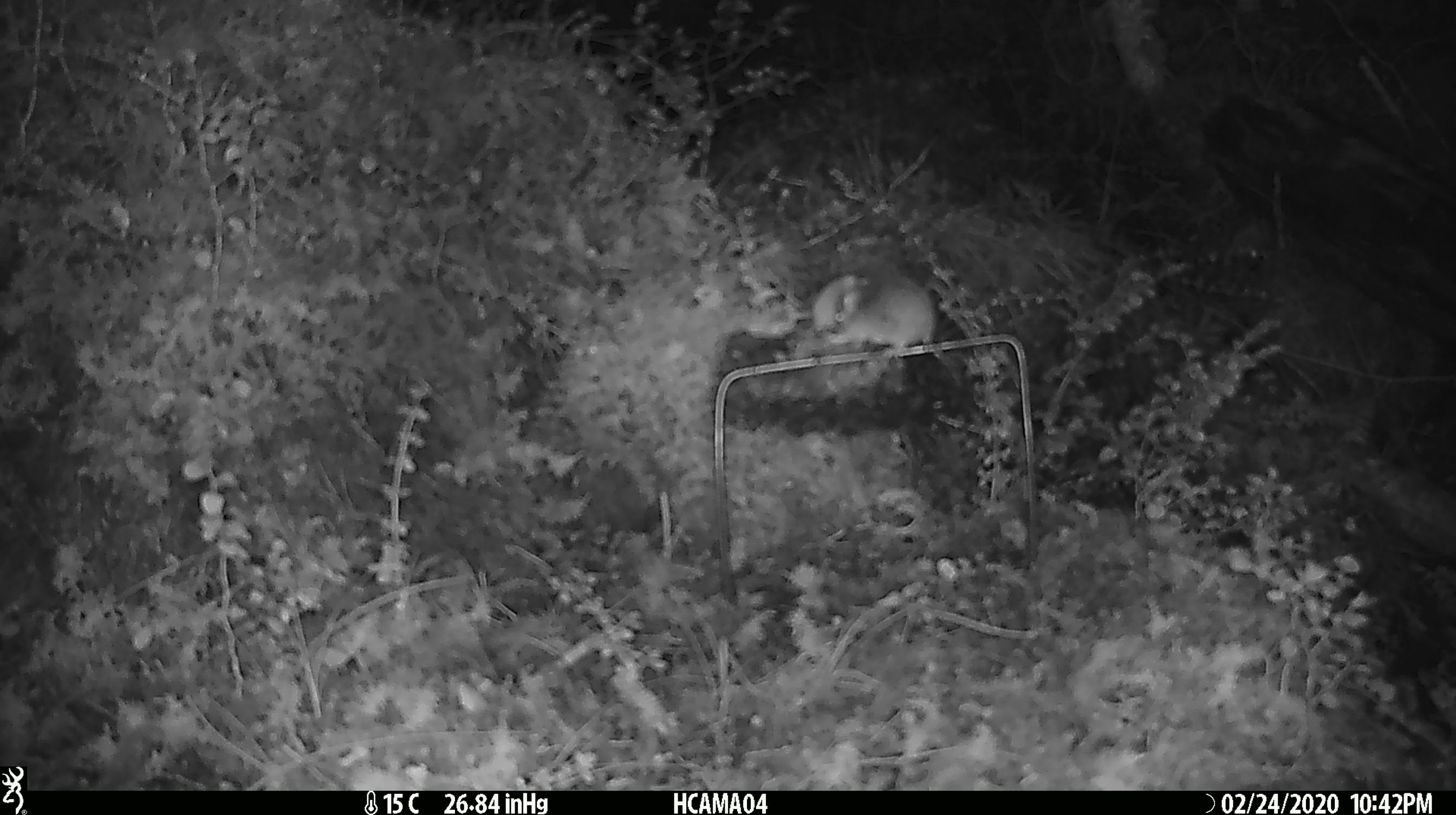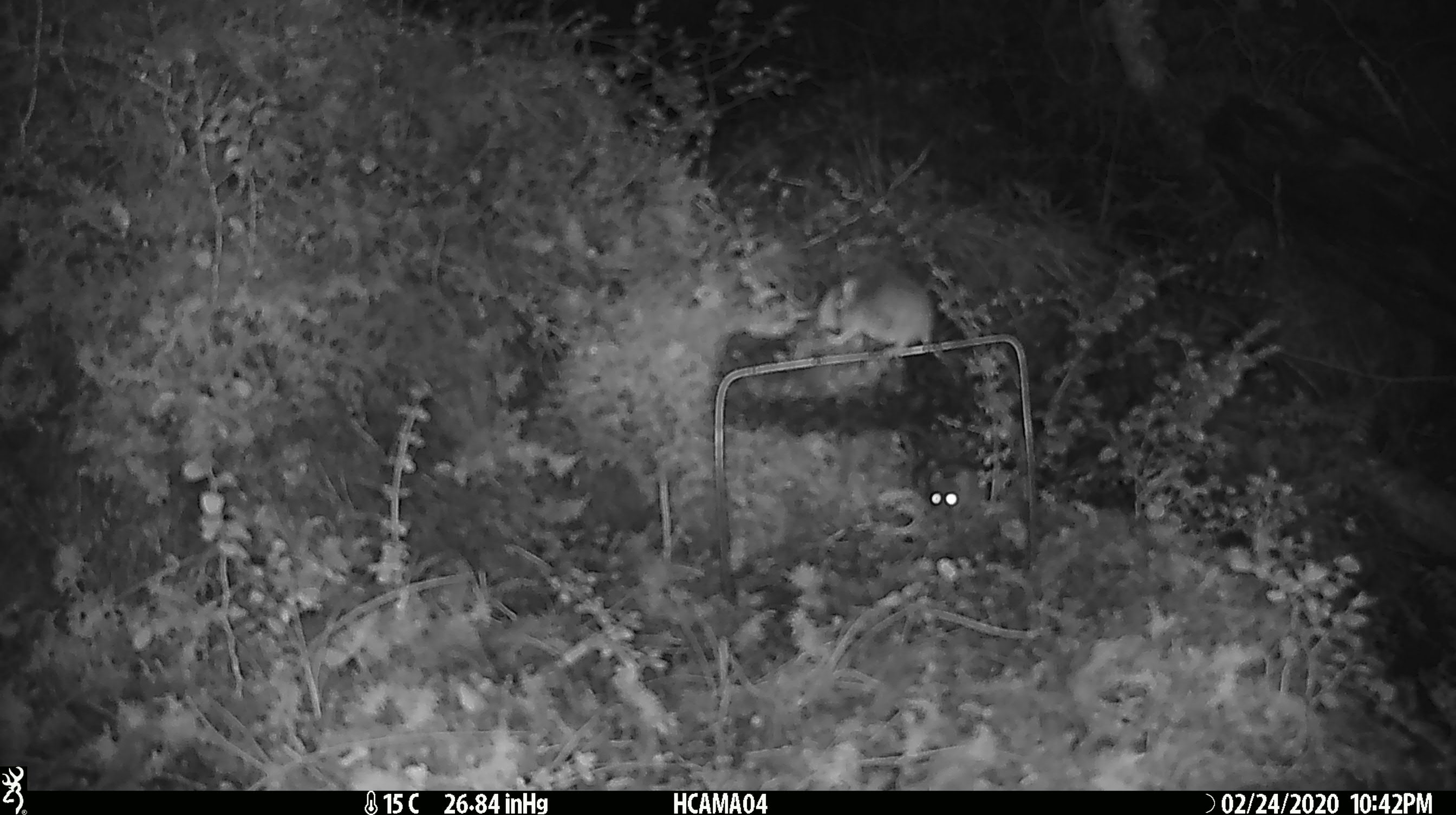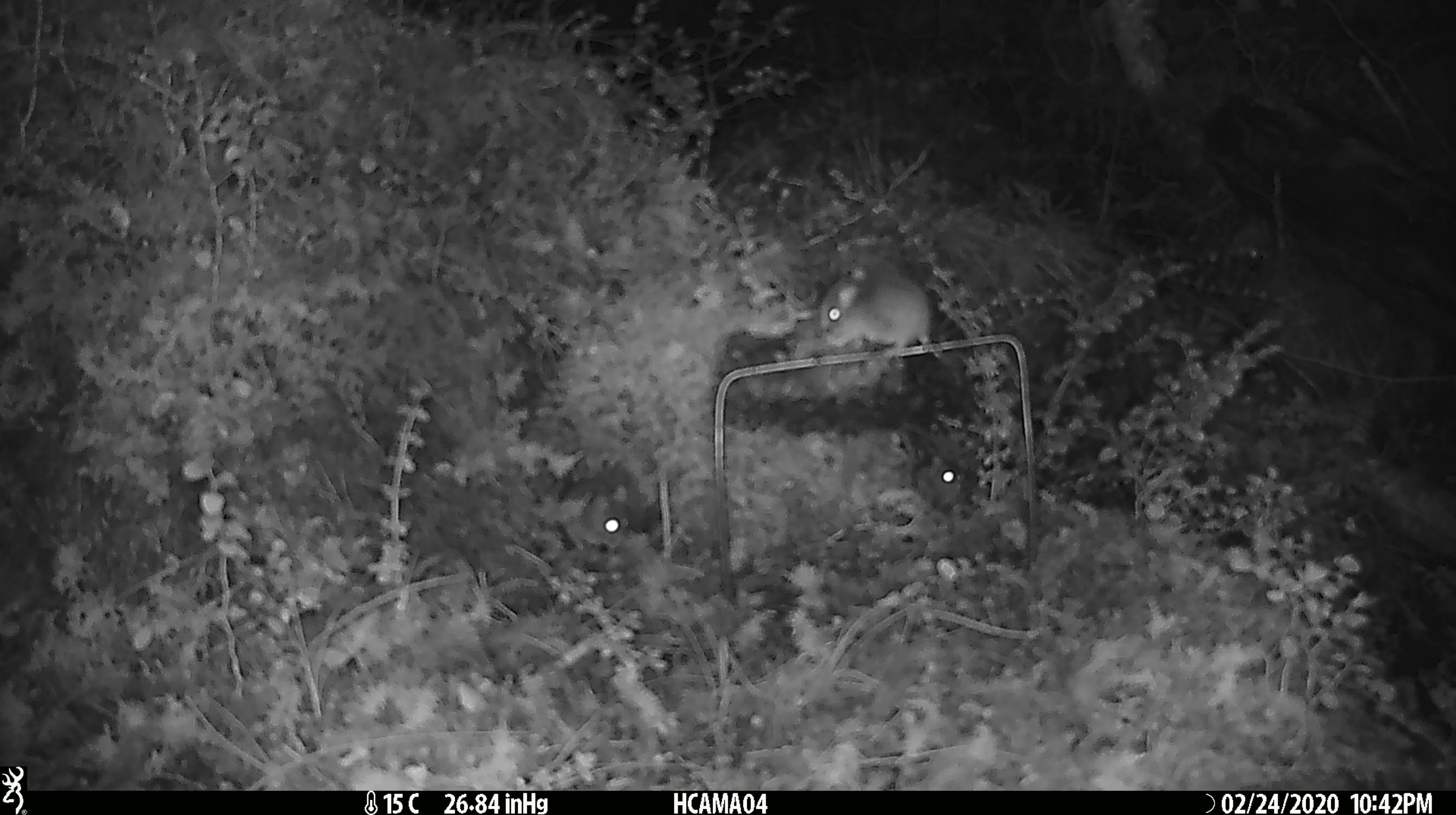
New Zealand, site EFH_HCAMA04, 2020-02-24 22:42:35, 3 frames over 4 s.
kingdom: Animalia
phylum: Chordata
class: Mammalia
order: Rodentia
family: Muridae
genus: Mus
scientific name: Mus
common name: mouse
Mouse (Mus).